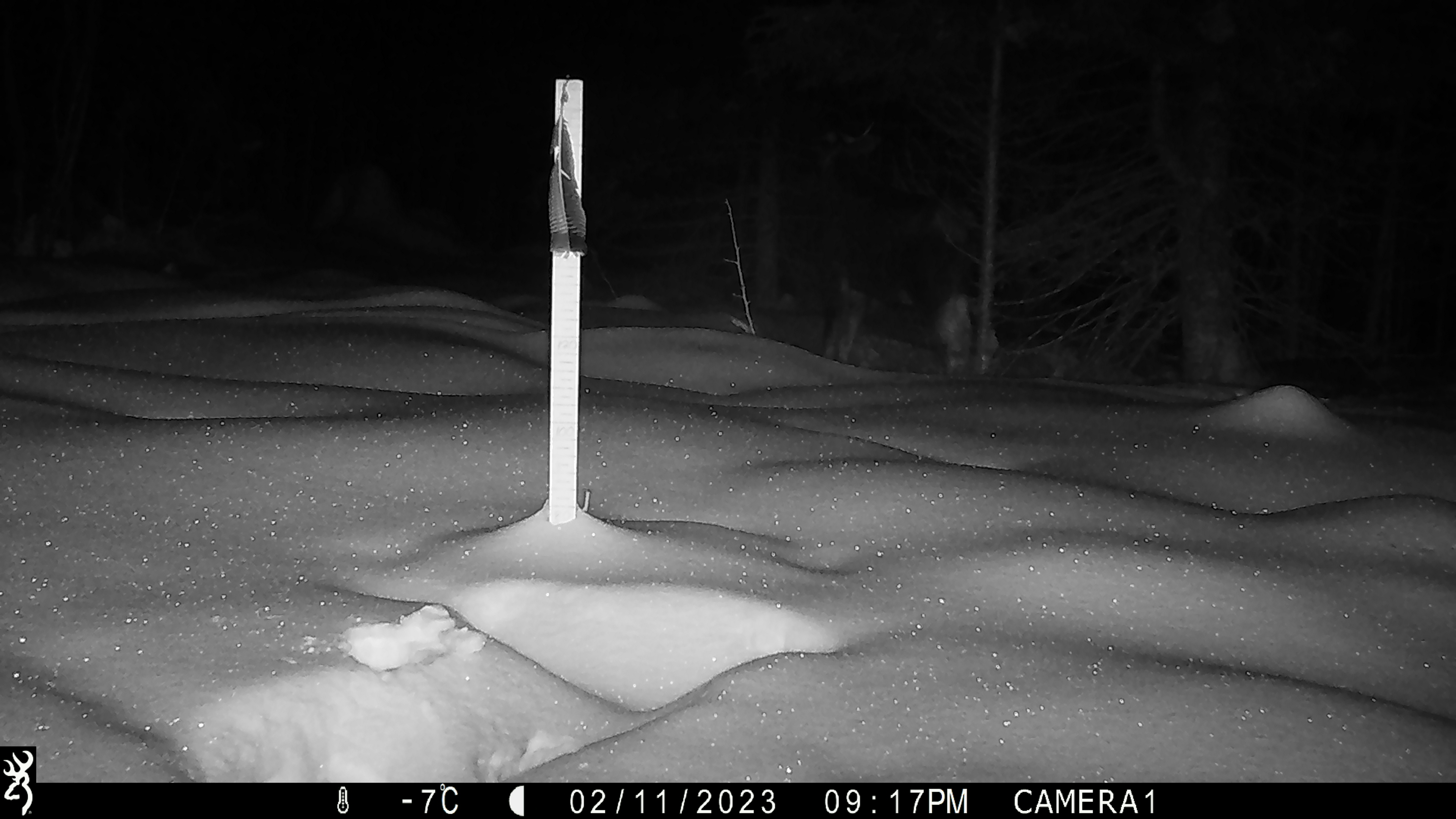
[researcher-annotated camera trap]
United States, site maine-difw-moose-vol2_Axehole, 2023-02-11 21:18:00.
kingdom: Animalia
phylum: Chordata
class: Mammalia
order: Artiodactyla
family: Cervidae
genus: Alces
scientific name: Alces alces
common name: moose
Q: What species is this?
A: Moose (Alces alces).